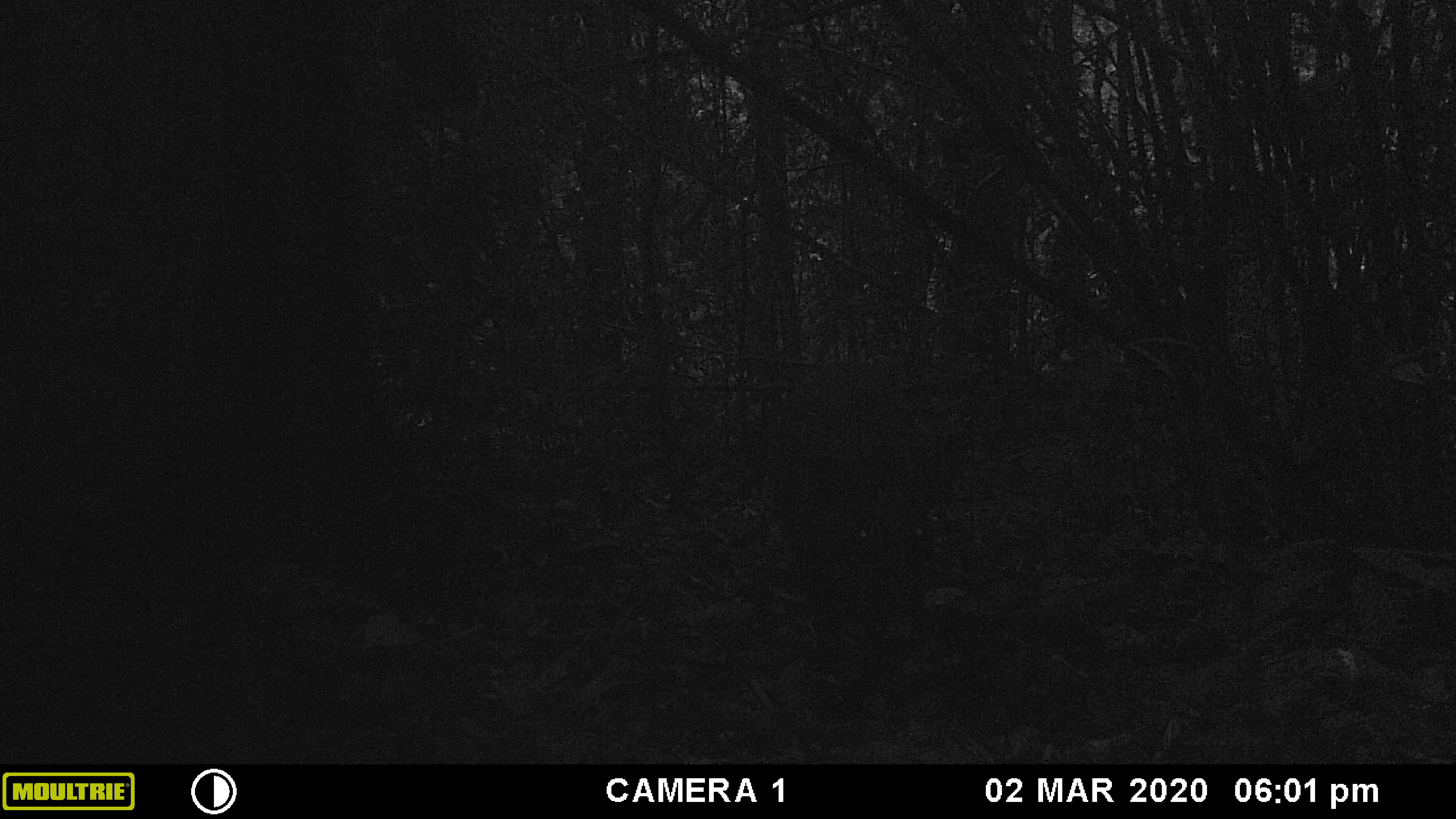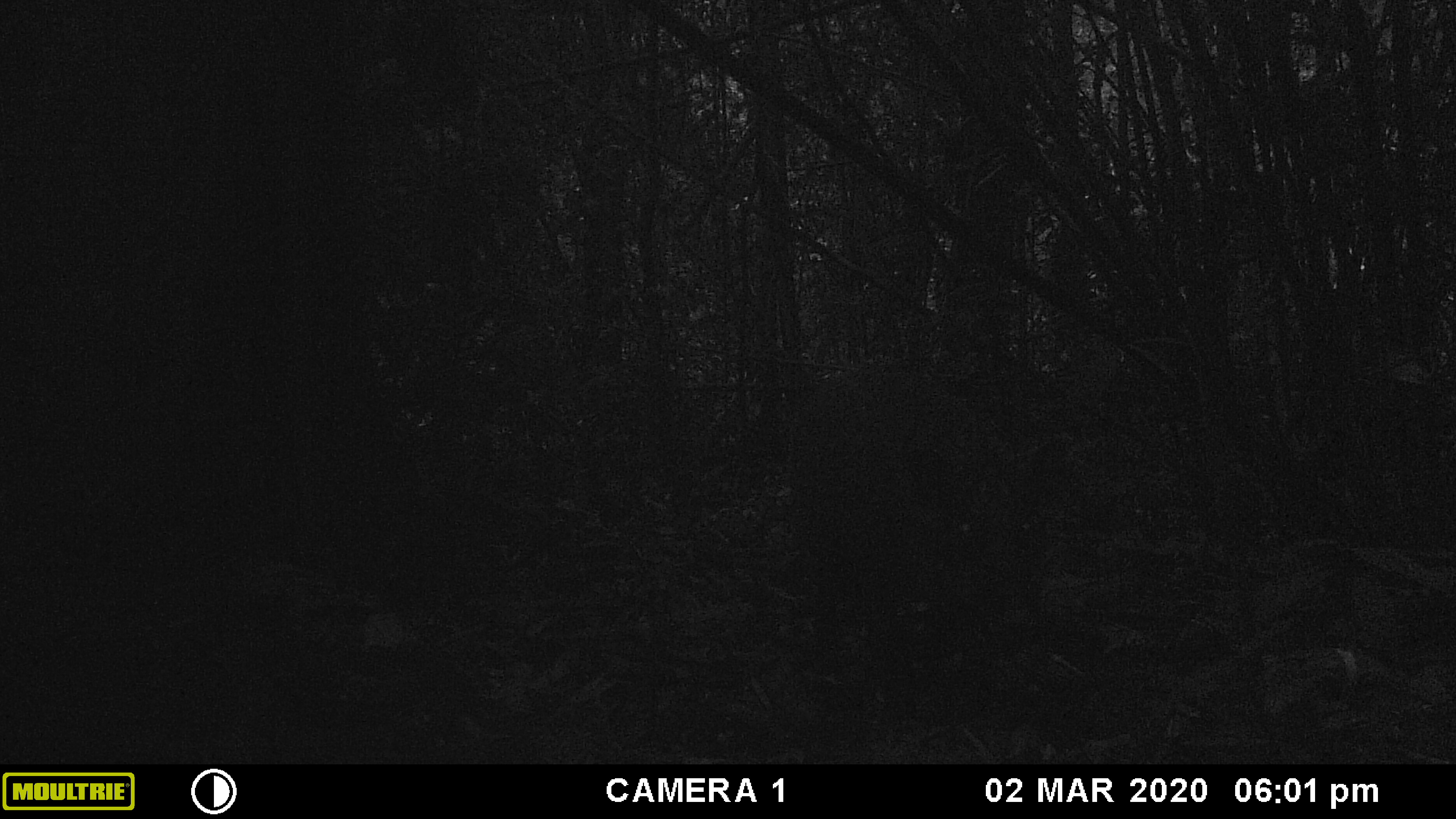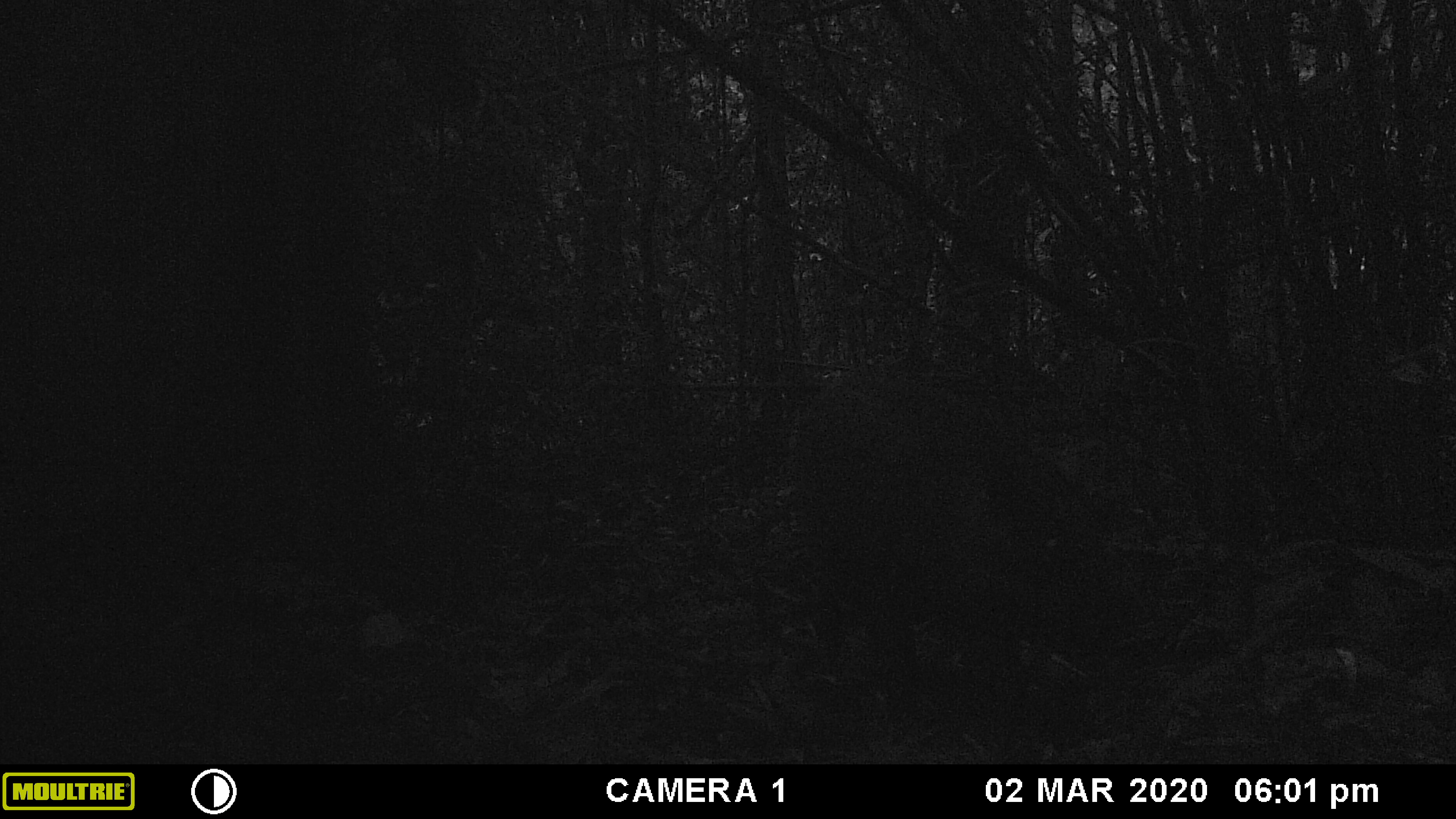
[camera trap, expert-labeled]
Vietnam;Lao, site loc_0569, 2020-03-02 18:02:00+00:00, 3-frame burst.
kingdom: Animalia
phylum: Chordata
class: Mammalia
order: Artiodactyla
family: Suidae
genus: Sus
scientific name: Sus scrofa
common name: eurasian wild pig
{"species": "eurasian wild pig (Sus scrofa)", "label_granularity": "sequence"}